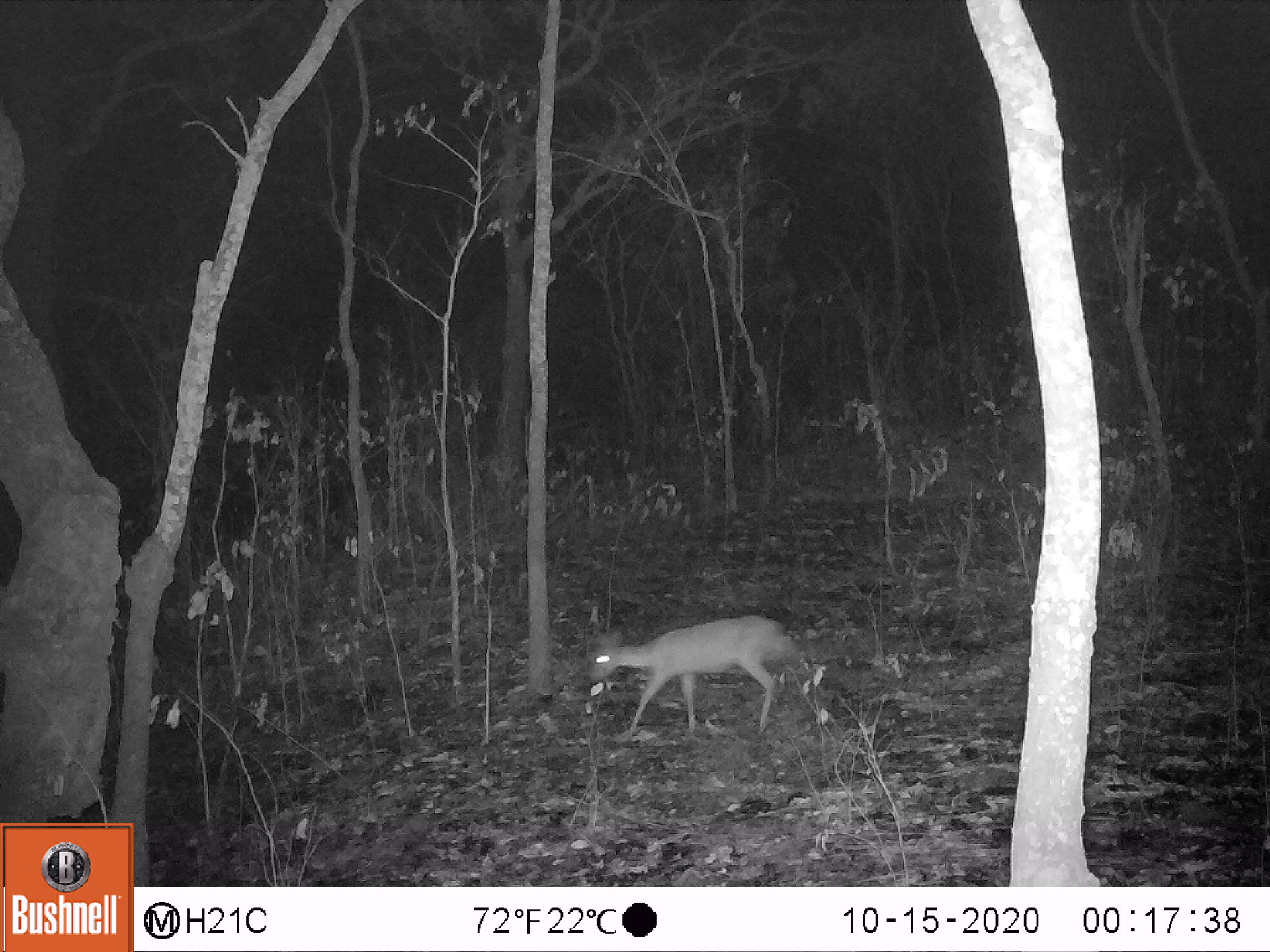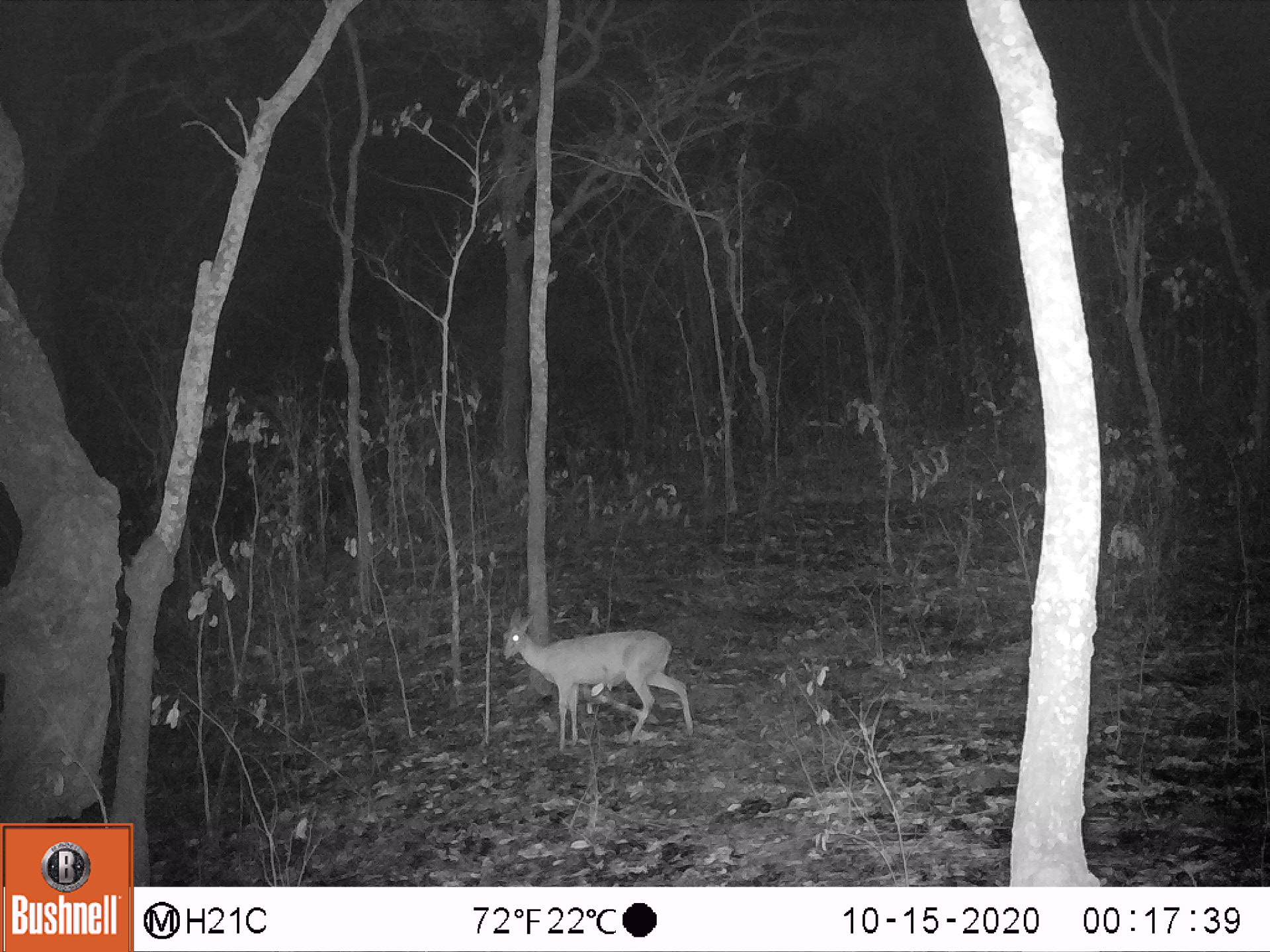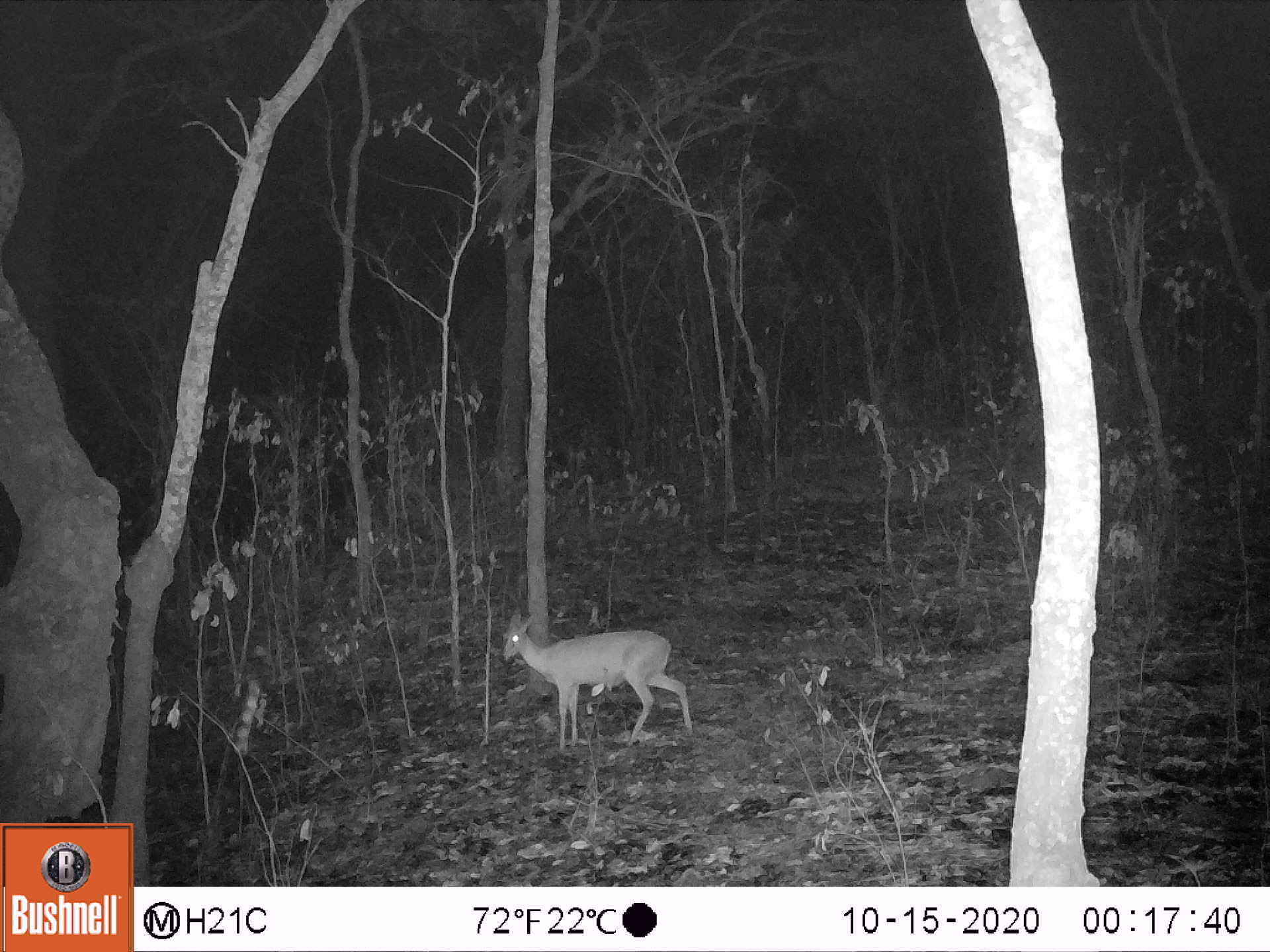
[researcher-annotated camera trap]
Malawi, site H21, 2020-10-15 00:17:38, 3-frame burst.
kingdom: Animalia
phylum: Chordata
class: Mammalia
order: Artiodactyla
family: Bovidae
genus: Sylvicapra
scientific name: Sylvicapra grimmia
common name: common duiker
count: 1